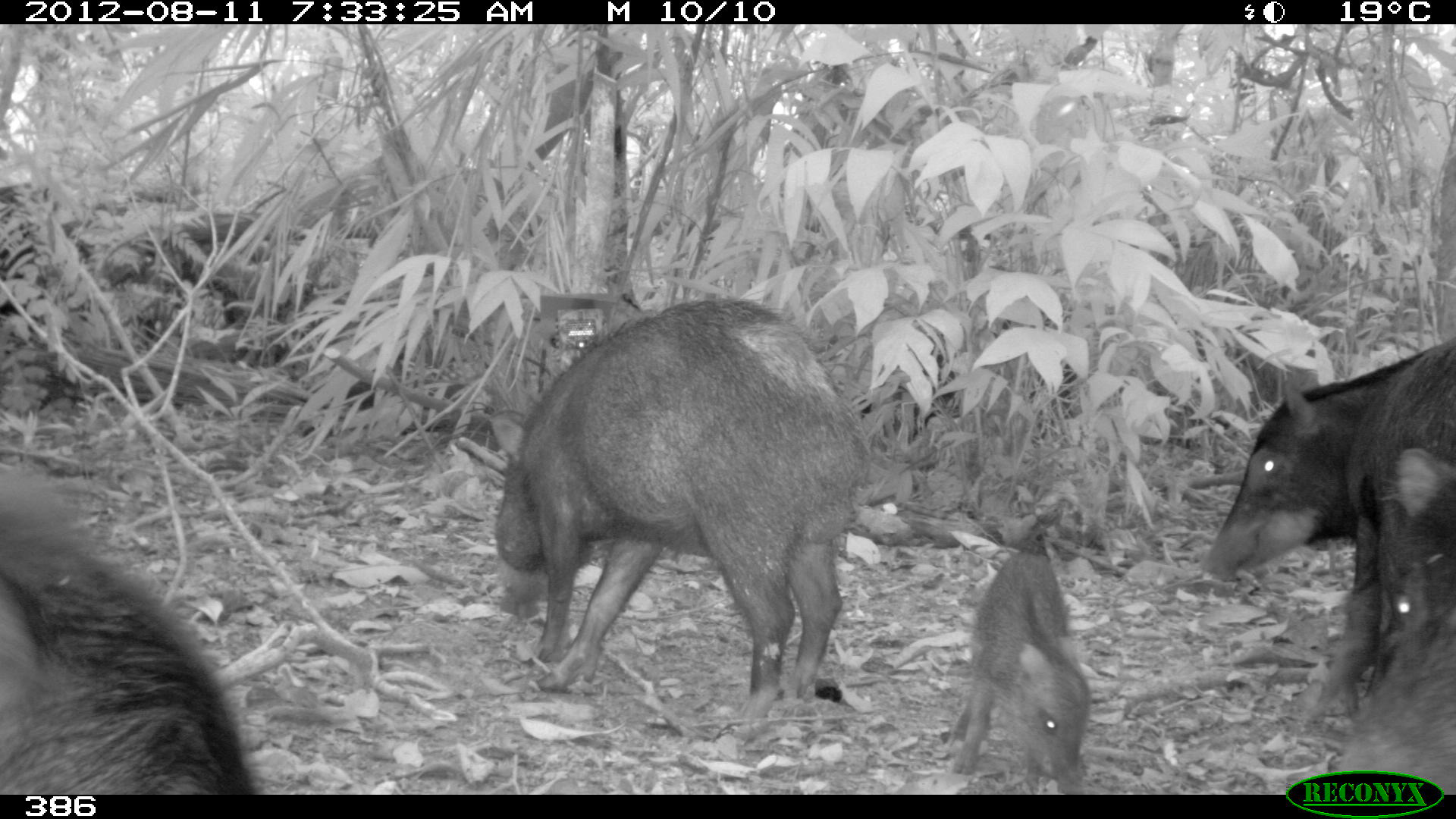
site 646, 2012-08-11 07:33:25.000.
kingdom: Animalia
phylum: Chordata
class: Mammalia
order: Artiodactyla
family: Tayassuidae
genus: Tayassu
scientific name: Tayassu pecari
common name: white-lipped peccary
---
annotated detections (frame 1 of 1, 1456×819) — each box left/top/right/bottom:
tayassu pecari: 487/287/869/729; 1192/333/1455/716; 0/459/268/793; 1321/443/1456/792; 944/546/1092/795